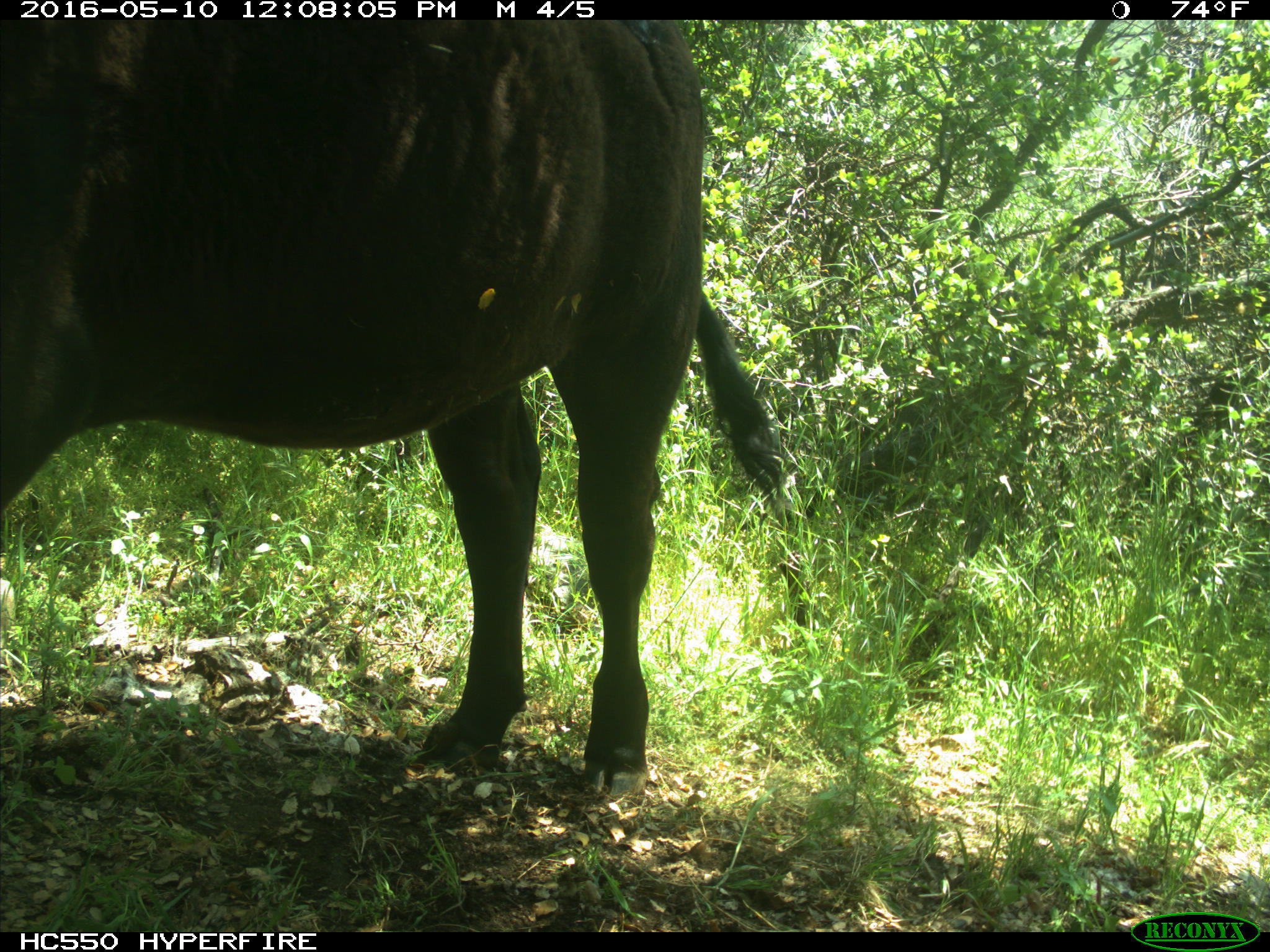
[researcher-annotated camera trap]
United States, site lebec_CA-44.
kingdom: Animalia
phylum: Chordata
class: Mammalia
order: Artiodactyla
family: Bovidae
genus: Bos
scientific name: Bos taurus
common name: domestic cow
Bos taurus (domestic cow).